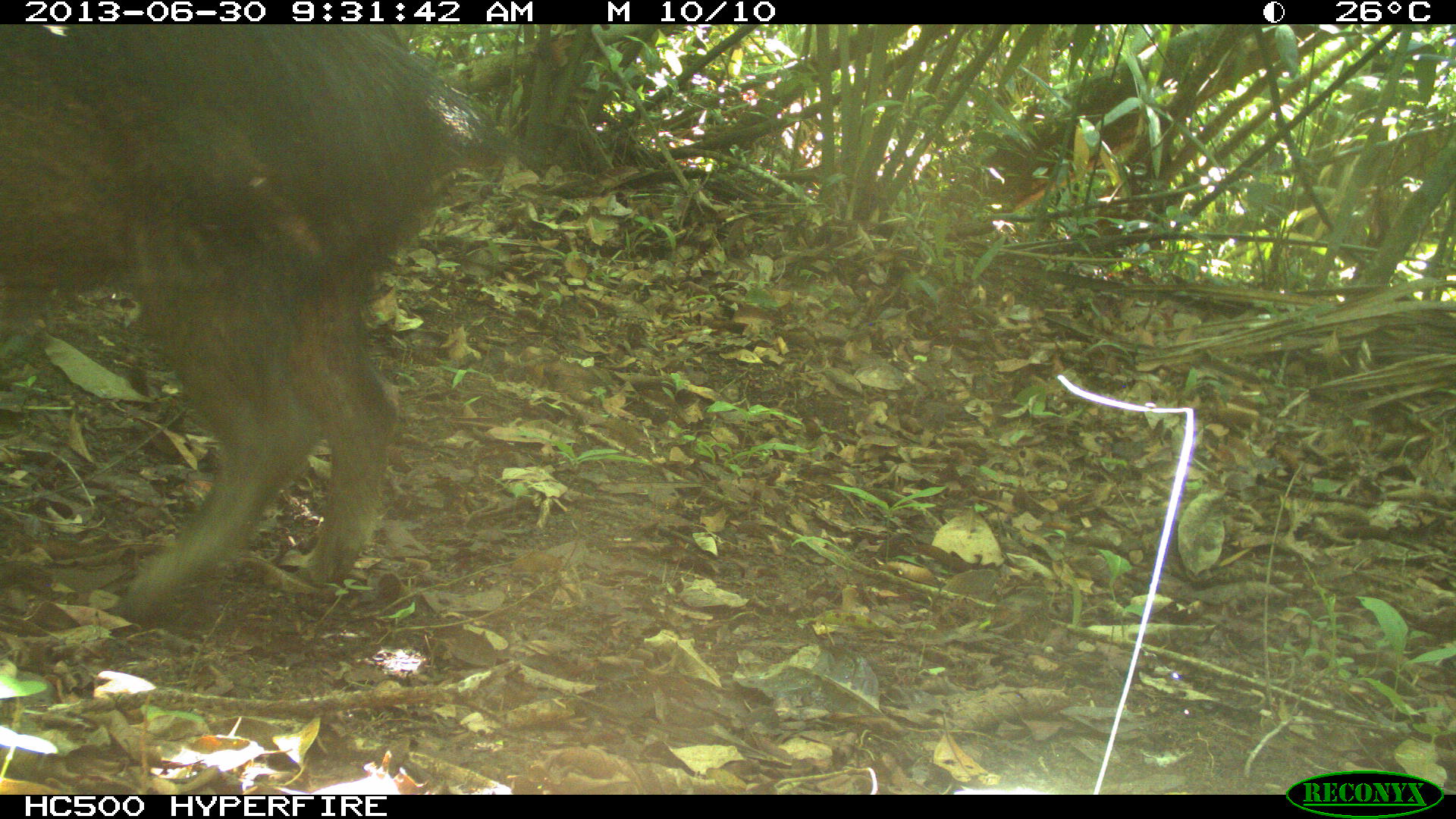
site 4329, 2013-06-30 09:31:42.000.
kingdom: Animalia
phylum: Chordata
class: Mammalia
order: Artiodactyla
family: Tayassuidae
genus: Tayassu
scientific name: Tayassu pecari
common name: white-lipped peccary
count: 3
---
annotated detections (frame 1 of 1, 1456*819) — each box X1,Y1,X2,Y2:
tayassu pecari: 0,24,503,626